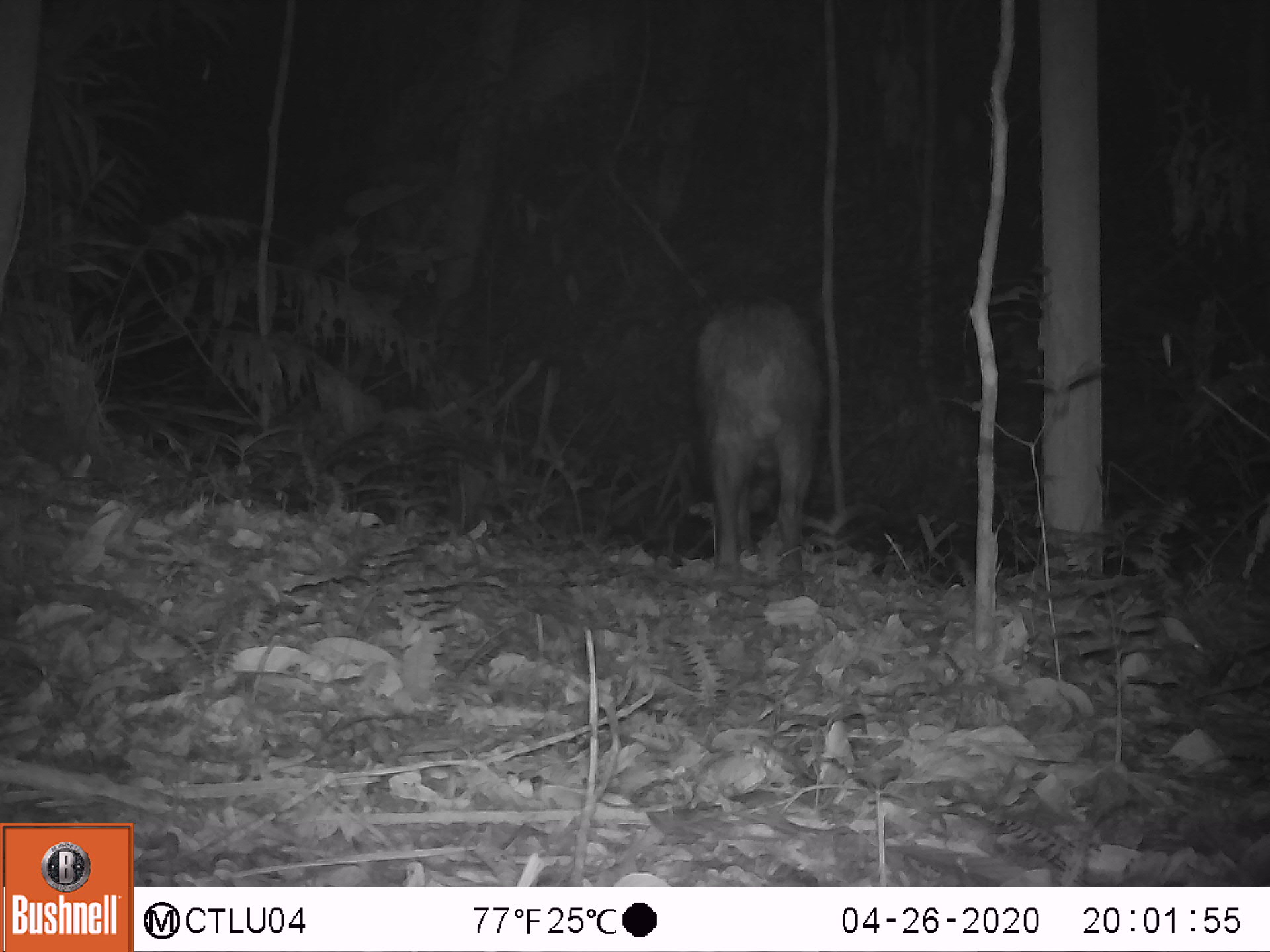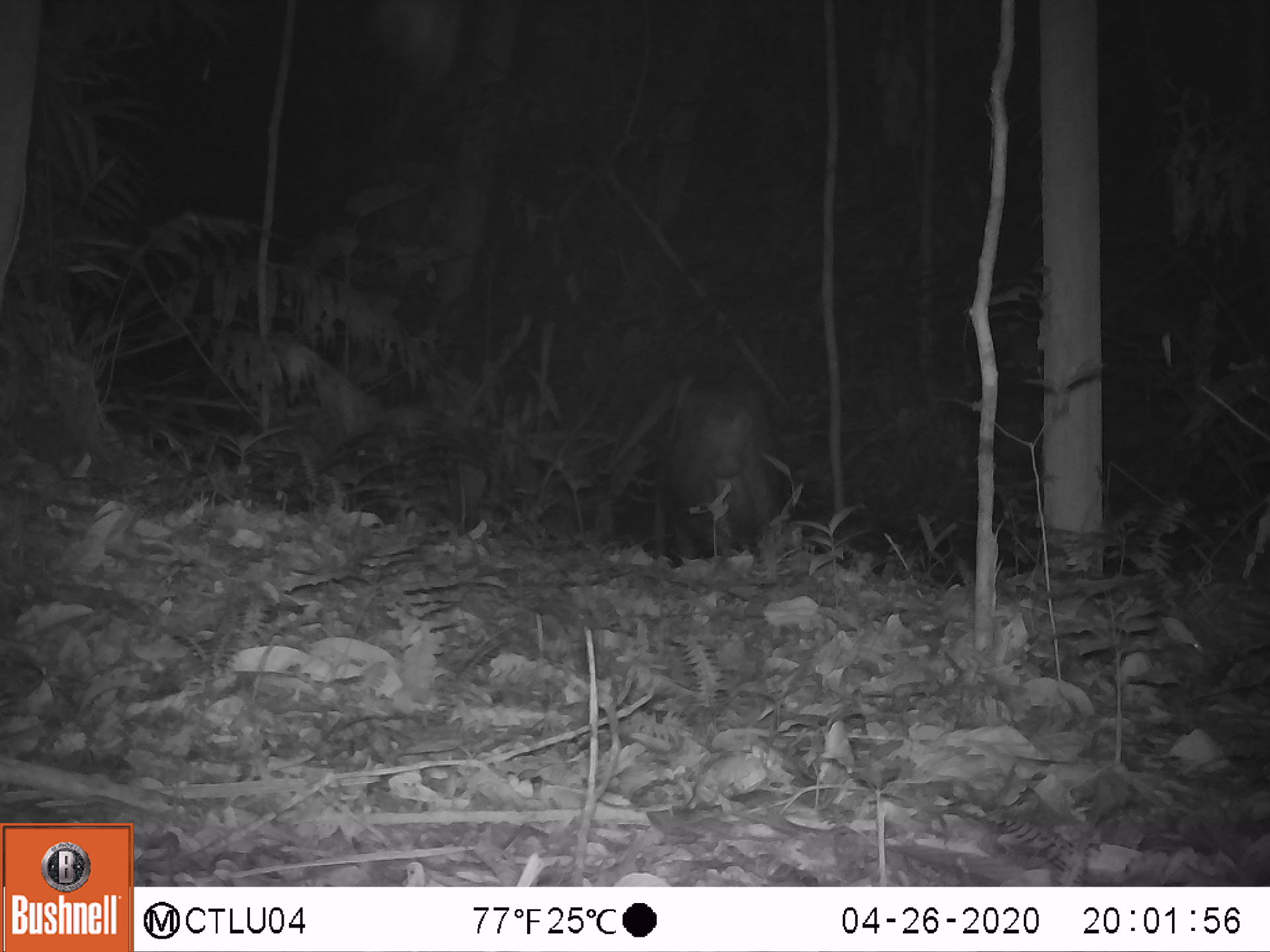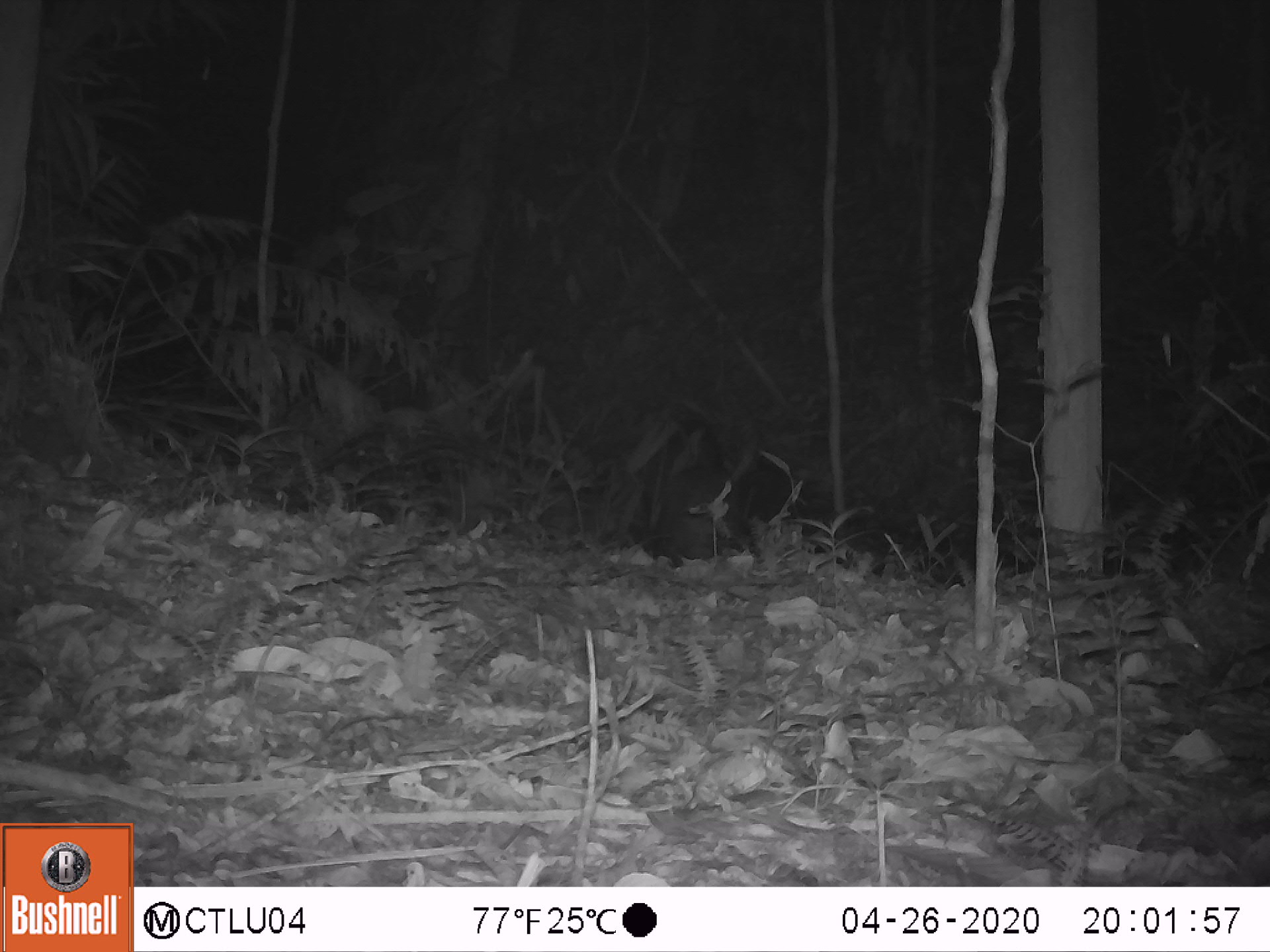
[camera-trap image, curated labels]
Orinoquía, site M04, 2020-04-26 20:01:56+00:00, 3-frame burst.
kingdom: Animalia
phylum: Chordata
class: Mammalia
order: Artiodactyla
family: Tayassuidae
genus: Pecari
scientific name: Pecari tajacu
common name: collared peccary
Collared peccary (Pecari tajacu).